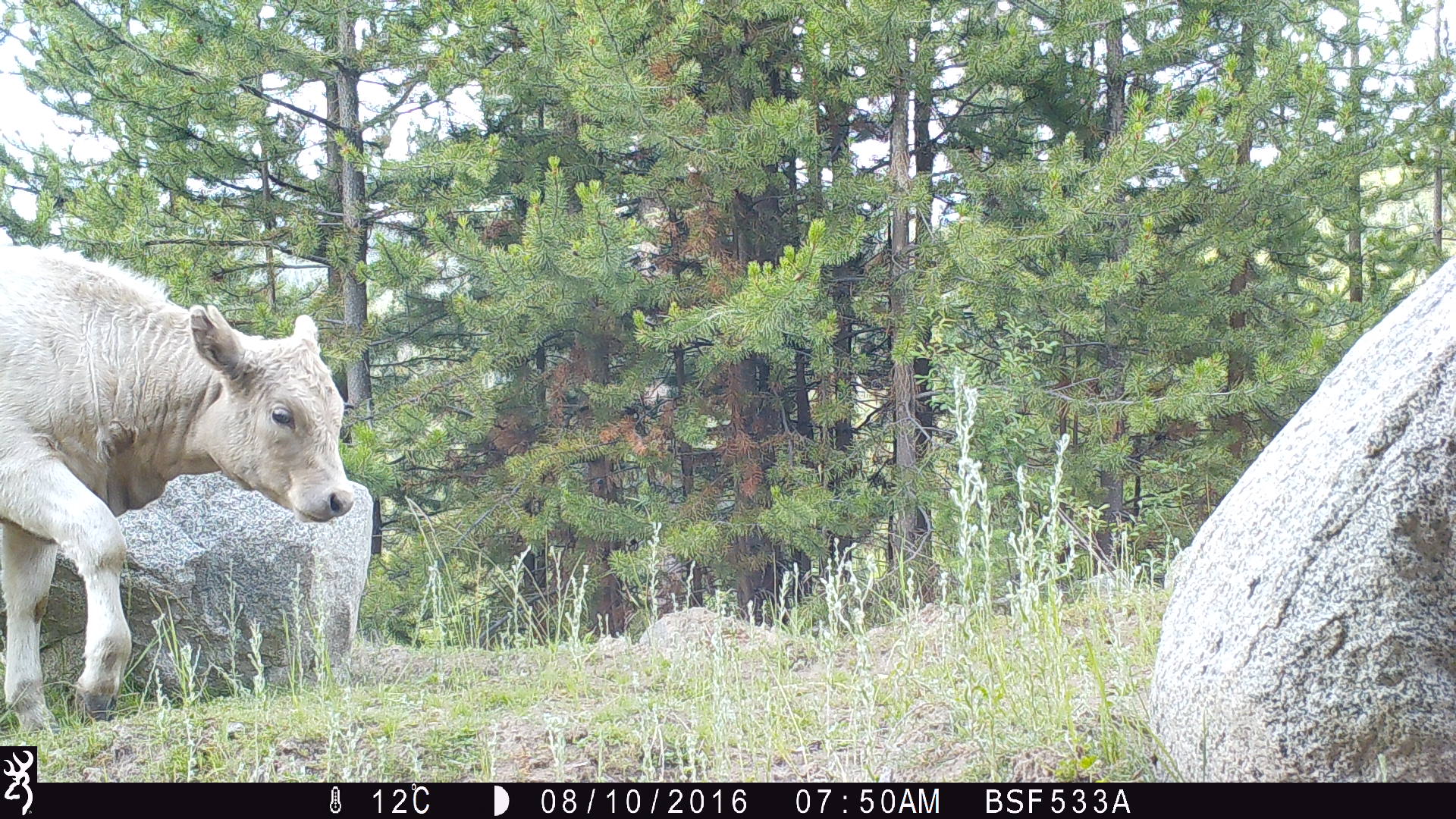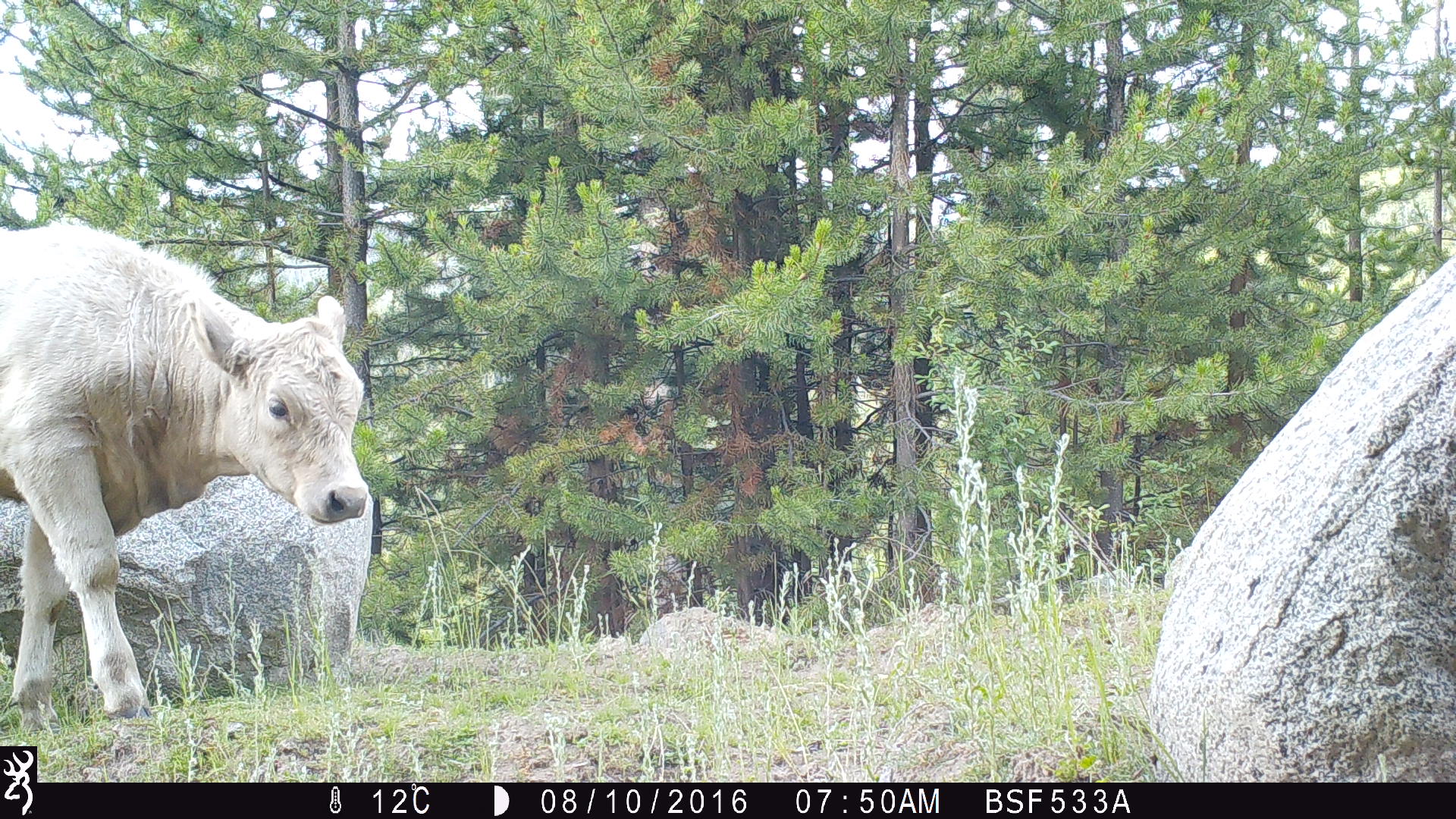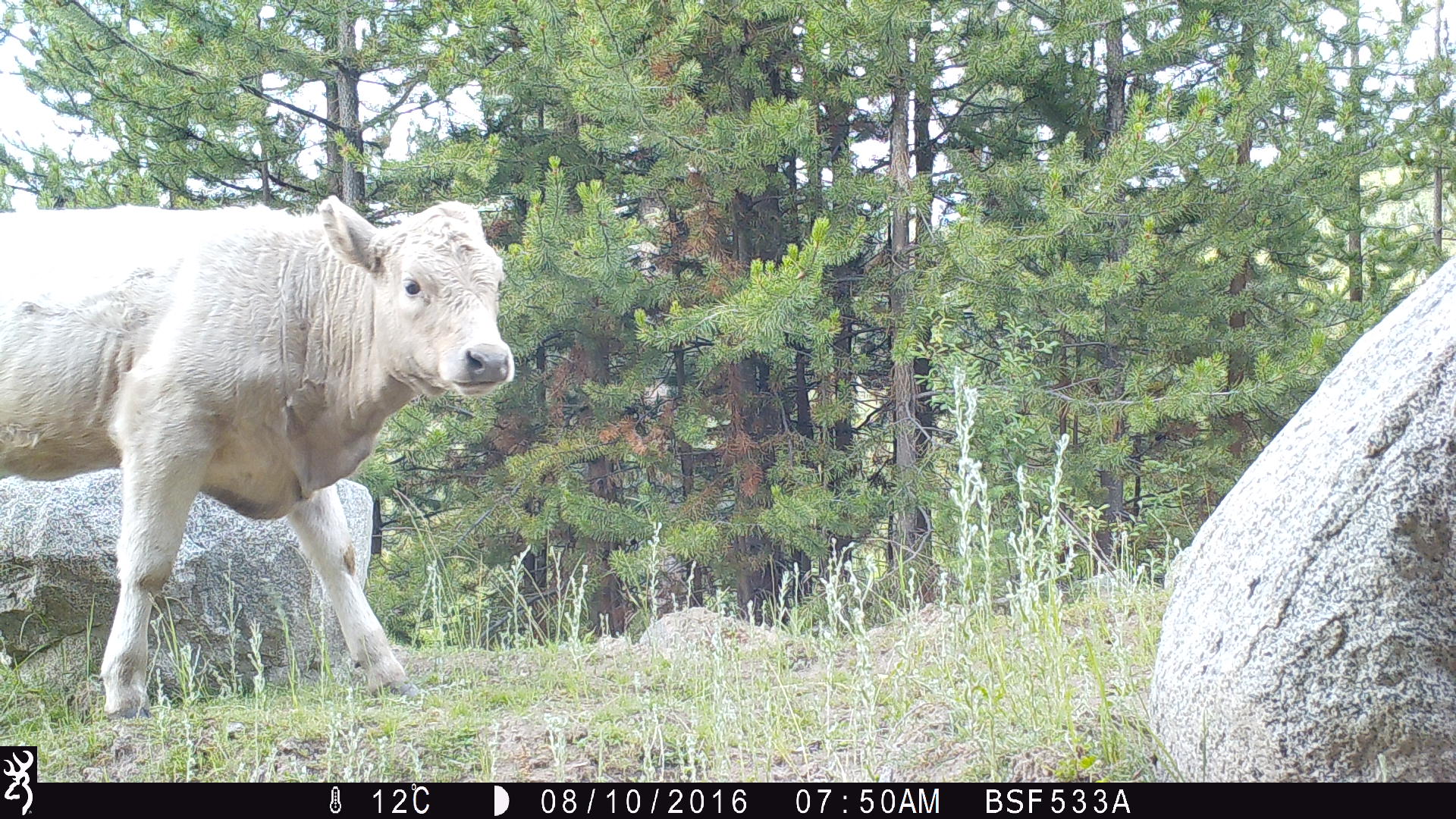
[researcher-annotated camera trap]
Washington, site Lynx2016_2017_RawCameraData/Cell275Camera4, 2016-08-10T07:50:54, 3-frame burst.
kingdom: Animalia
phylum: Chordata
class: Mammalia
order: Artiodactyla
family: Bovidae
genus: Bos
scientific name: Bos taurus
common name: domestic cattle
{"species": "domestic cattle (Bos taurus)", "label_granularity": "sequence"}